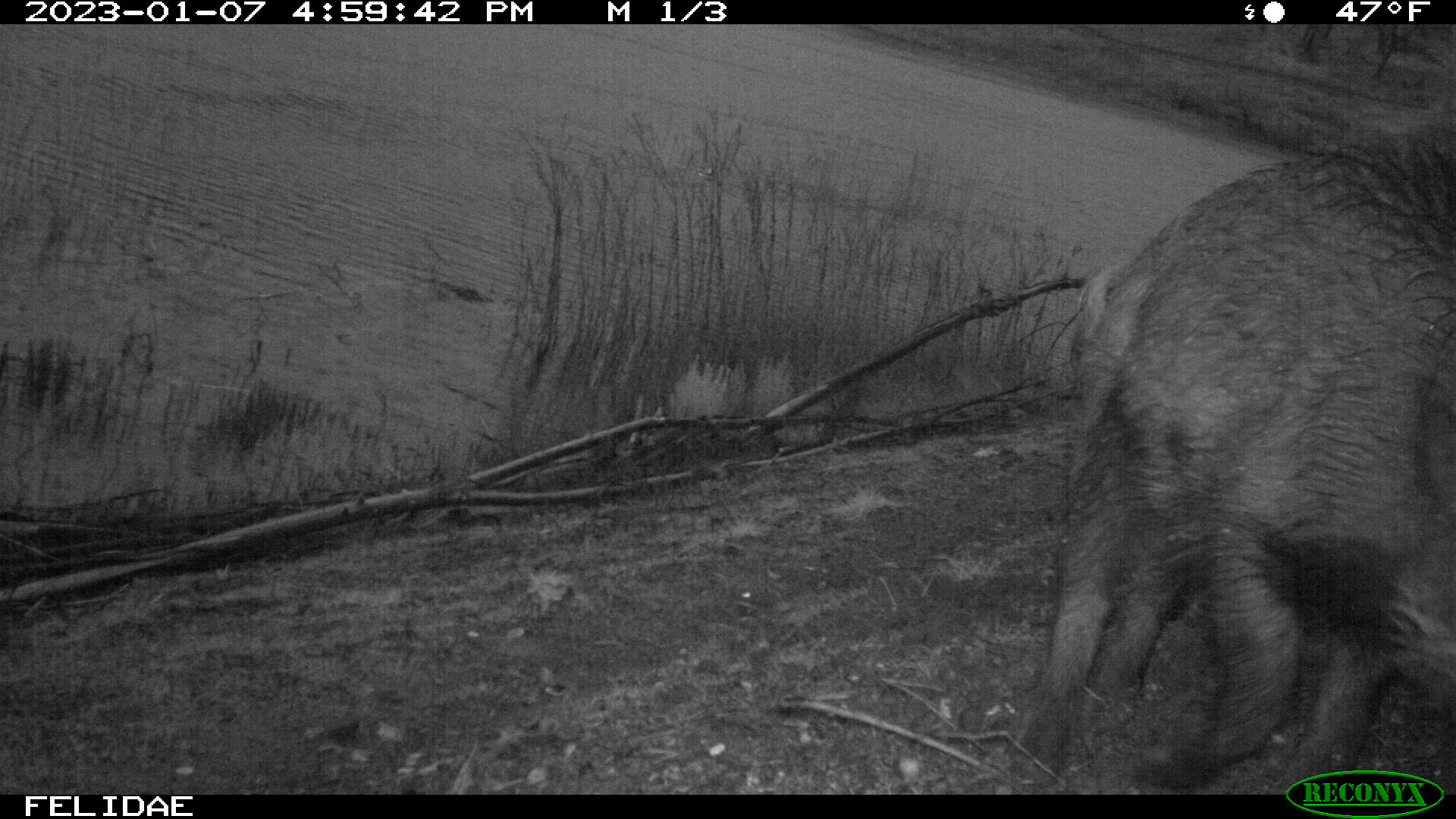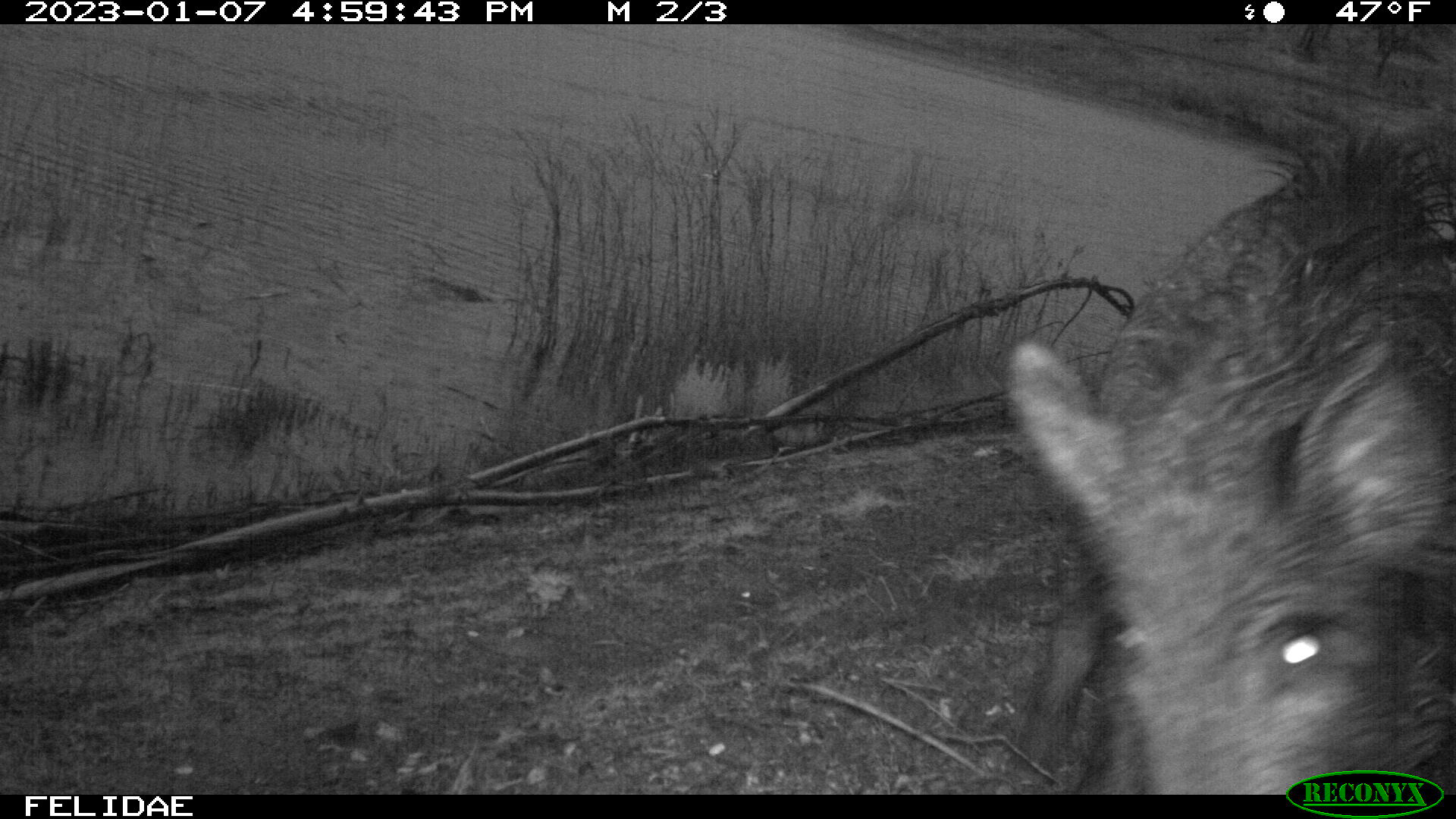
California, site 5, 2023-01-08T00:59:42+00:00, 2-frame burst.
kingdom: Animalia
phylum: Chordata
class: Mammalia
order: Artiodactyla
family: Suidae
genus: Sus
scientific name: Sus scrofa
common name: wild boar